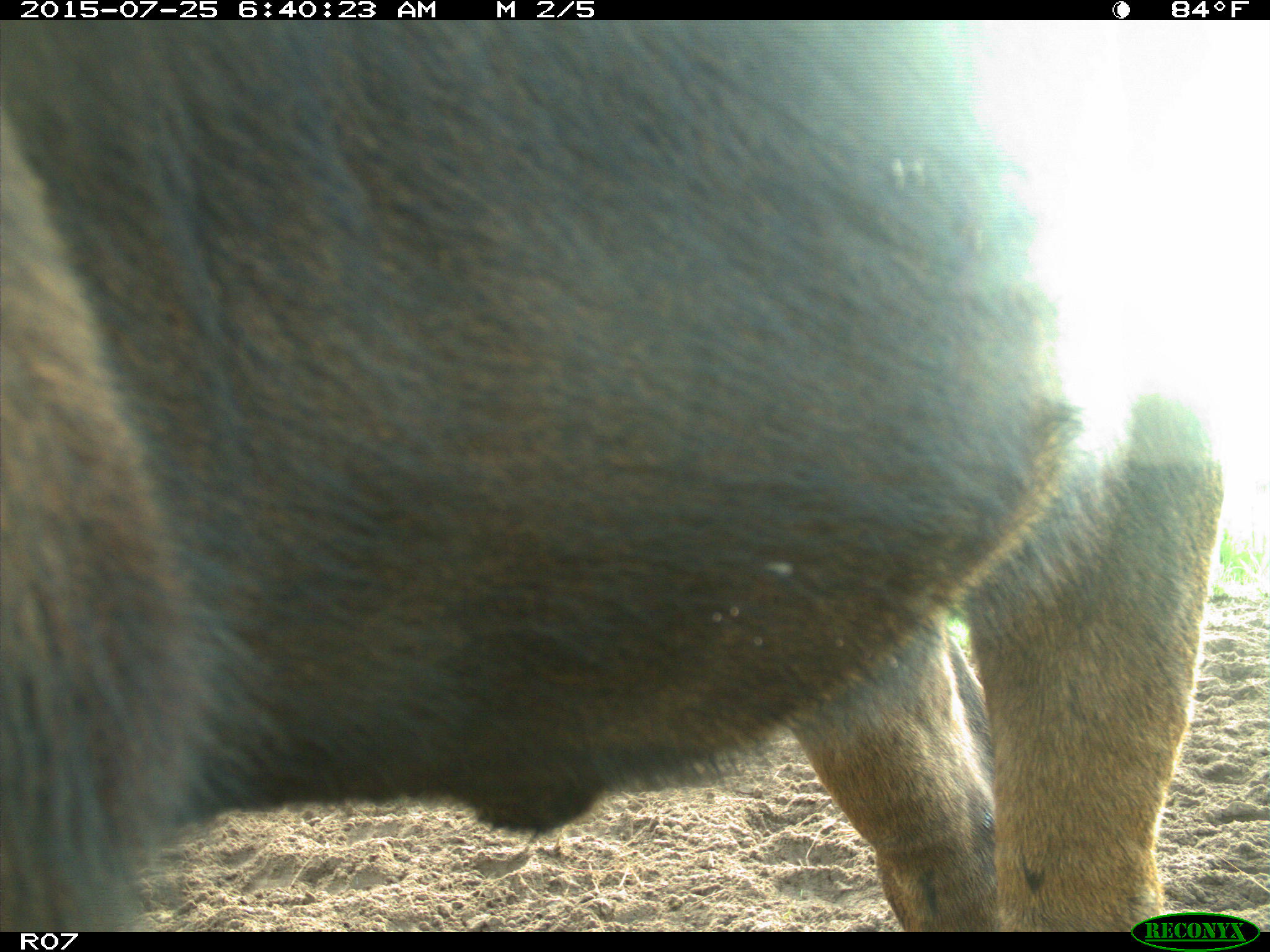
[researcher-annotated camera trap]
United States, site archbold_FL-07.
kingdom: Animalia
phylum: Chordata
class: Mammalia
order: Artiodactyla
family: Bovidae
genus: Bos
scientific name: Bos taurus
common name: domestic cow